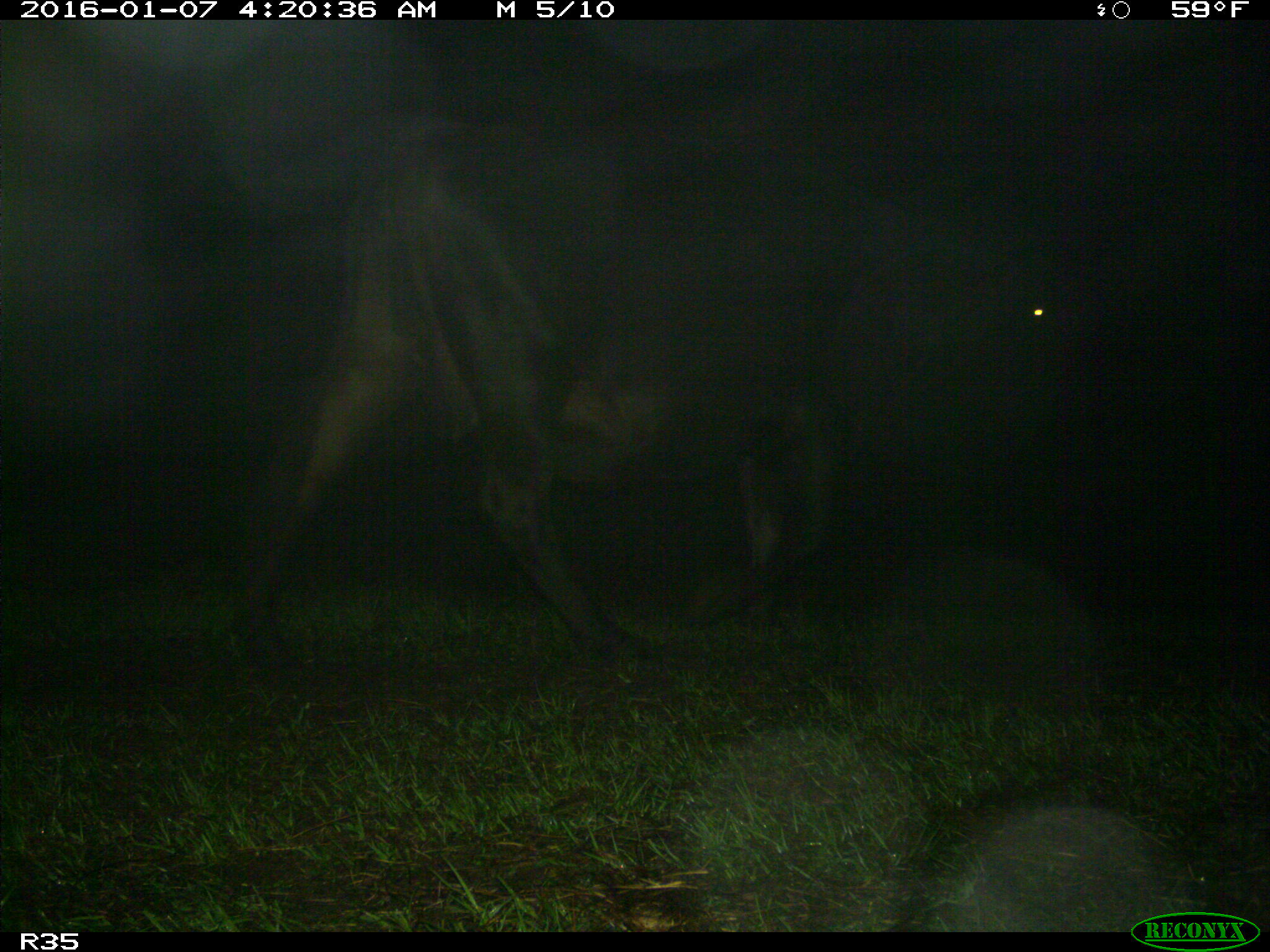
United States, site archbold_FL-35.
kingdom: Animalia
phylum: Chordata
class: Mammalia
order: Artiodactyla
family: Bovidae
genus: Bos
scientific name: Bos taurus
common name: domestic cow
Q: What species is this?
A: Bos taurus (domestic cow).